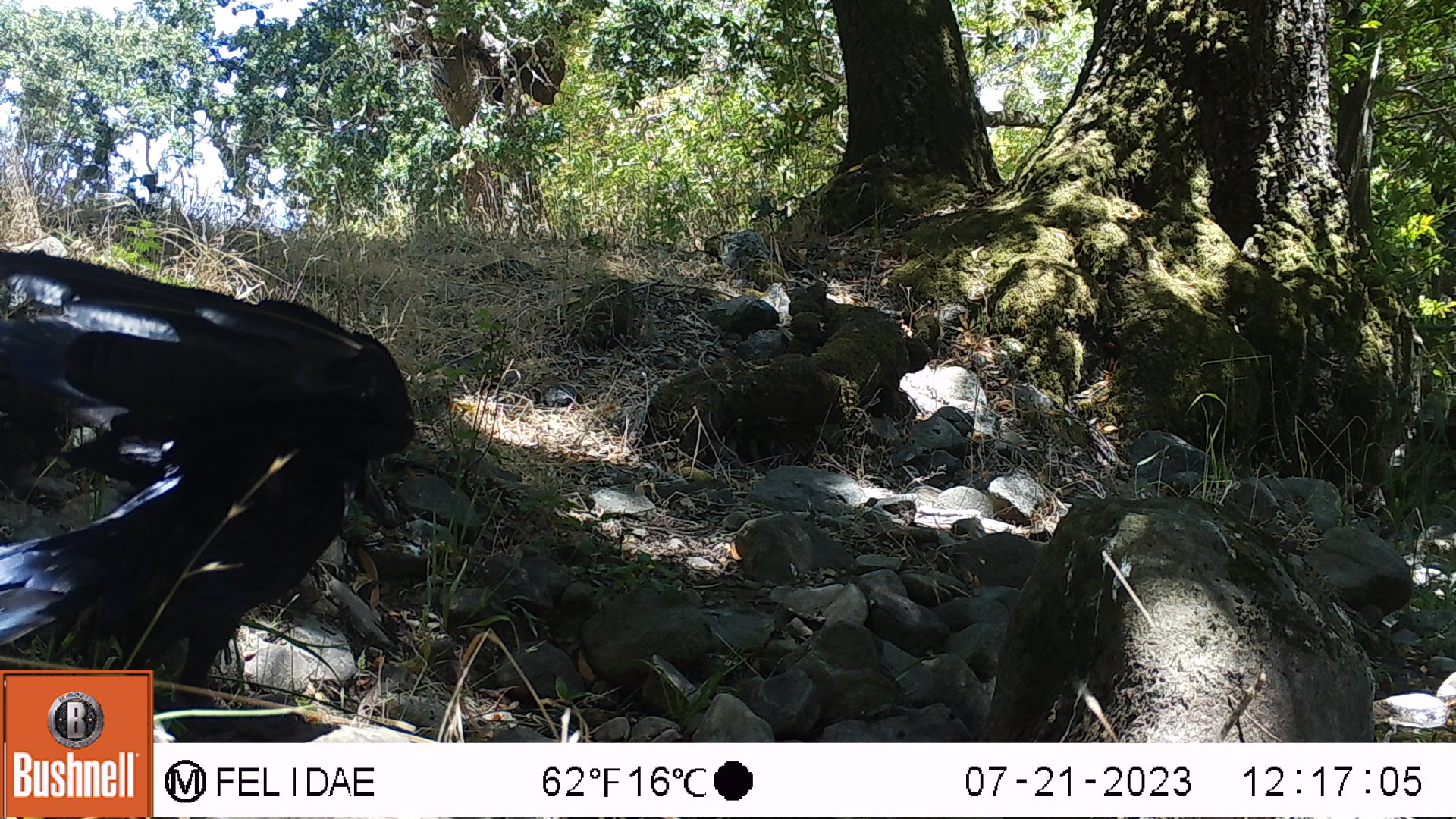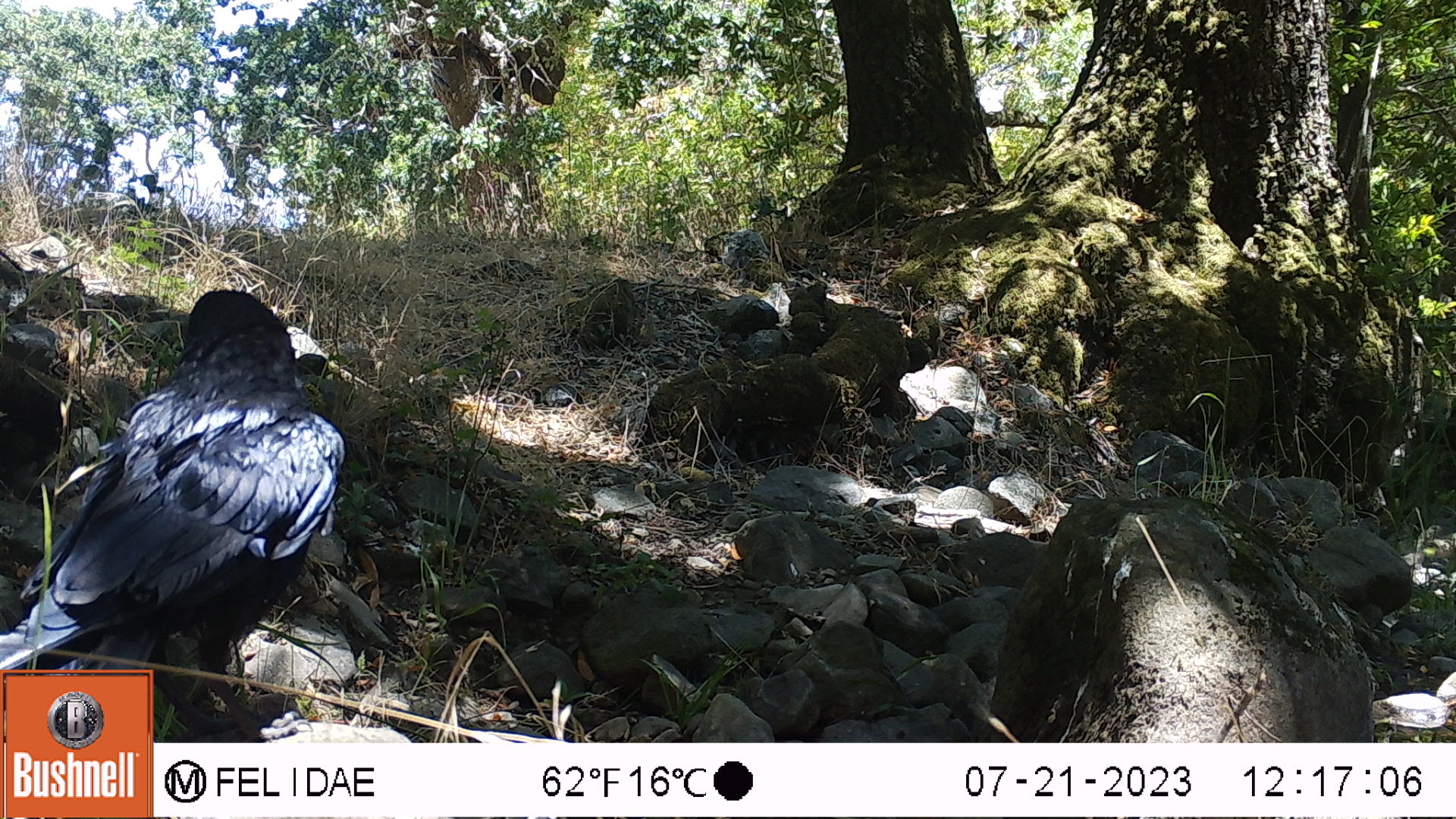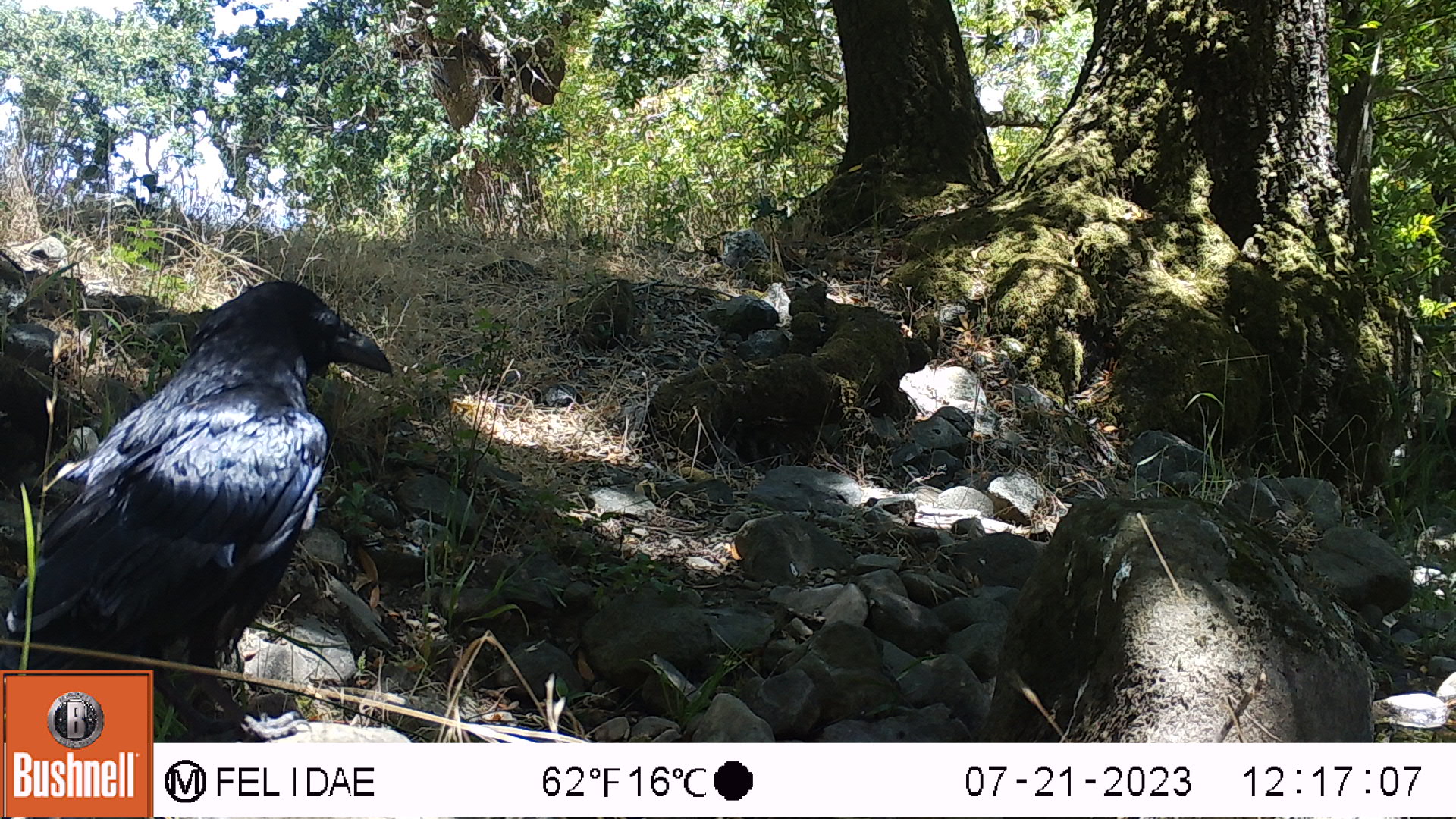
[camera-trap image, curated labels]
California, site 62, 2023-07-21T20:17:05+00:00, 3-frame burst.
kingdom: Animalia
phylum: Chordata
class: Aves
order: Passeriformes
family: Corvidae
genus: Corvus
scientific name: Corvus brachyrhynchos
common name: american crow